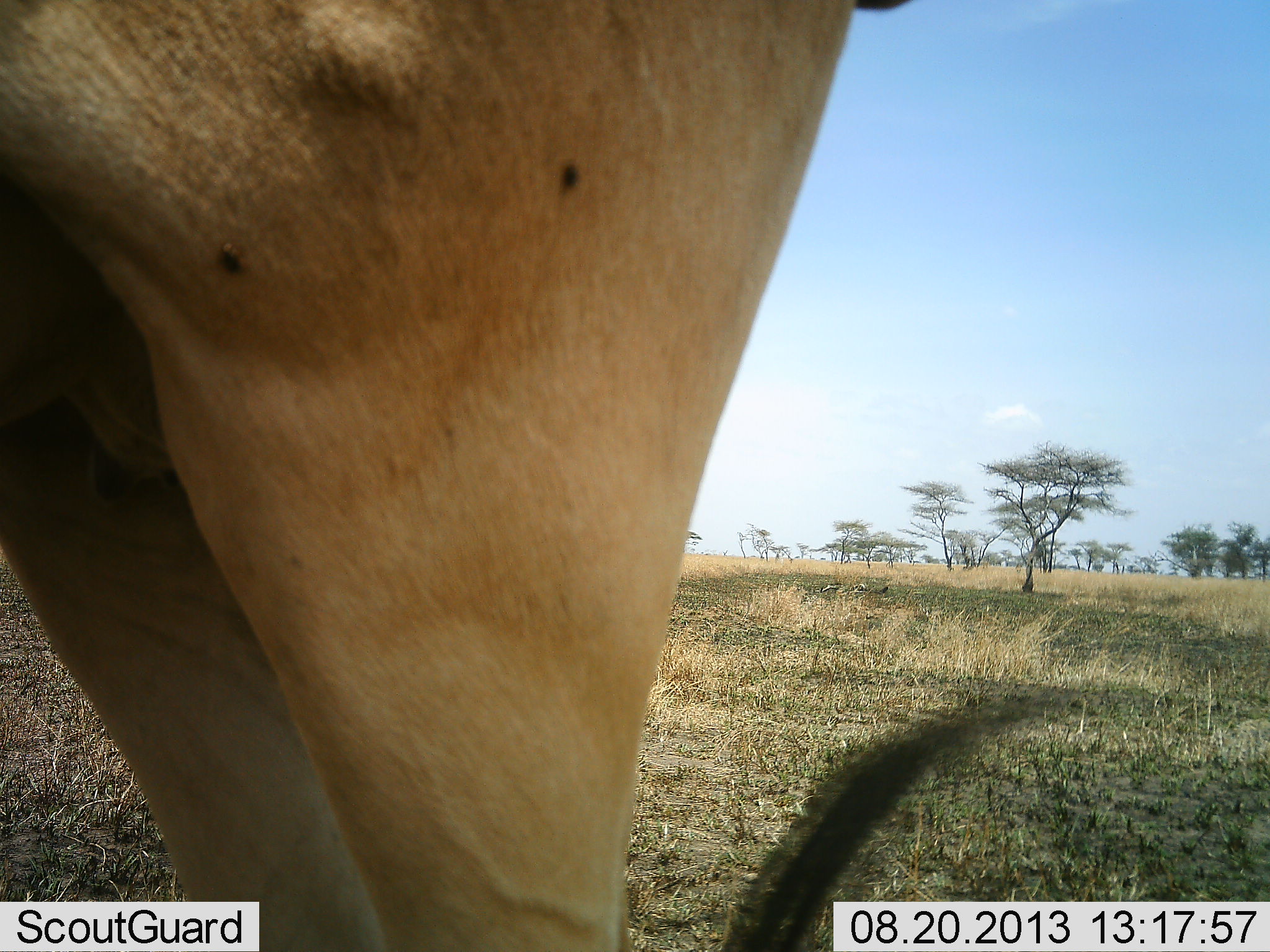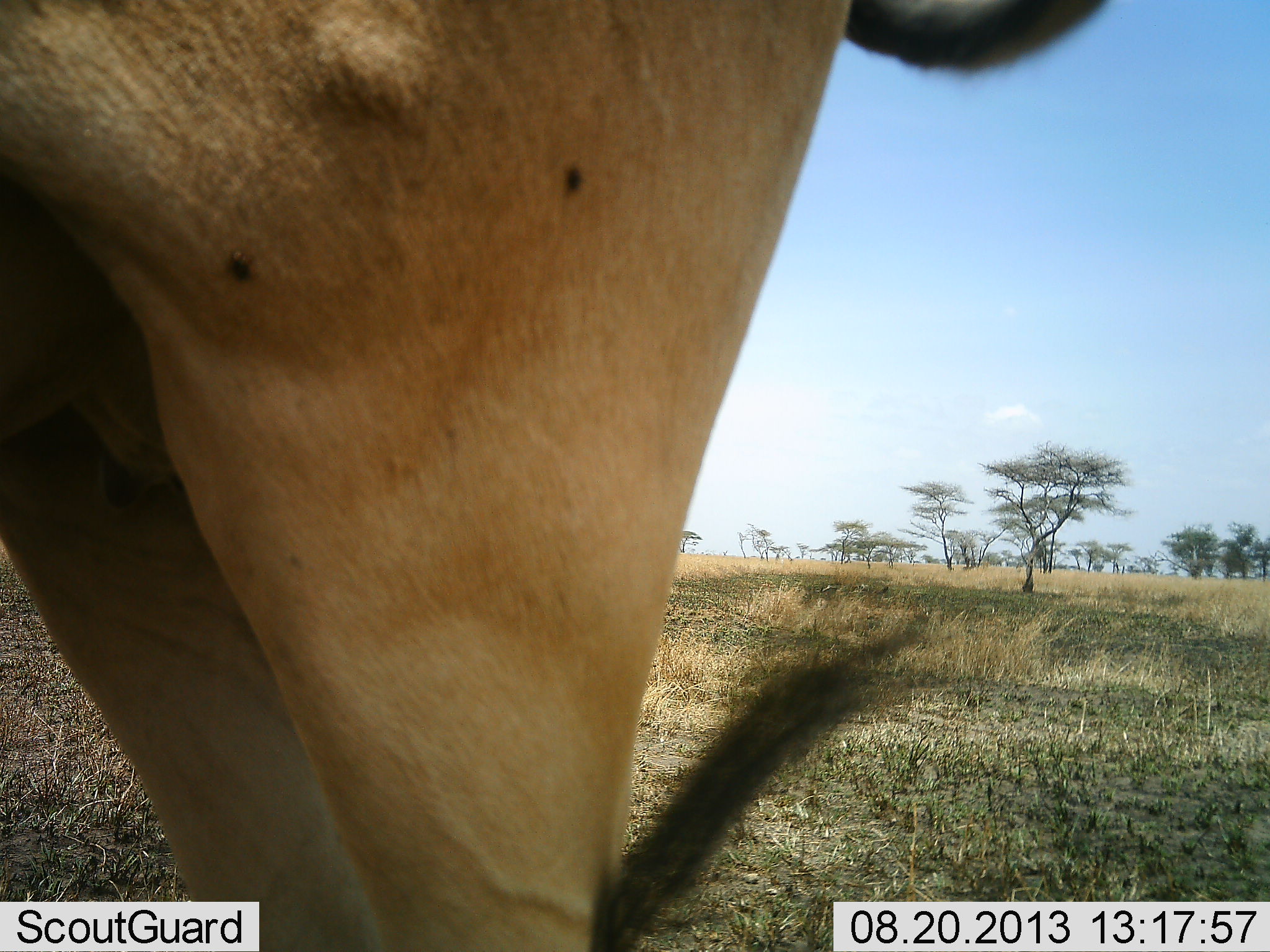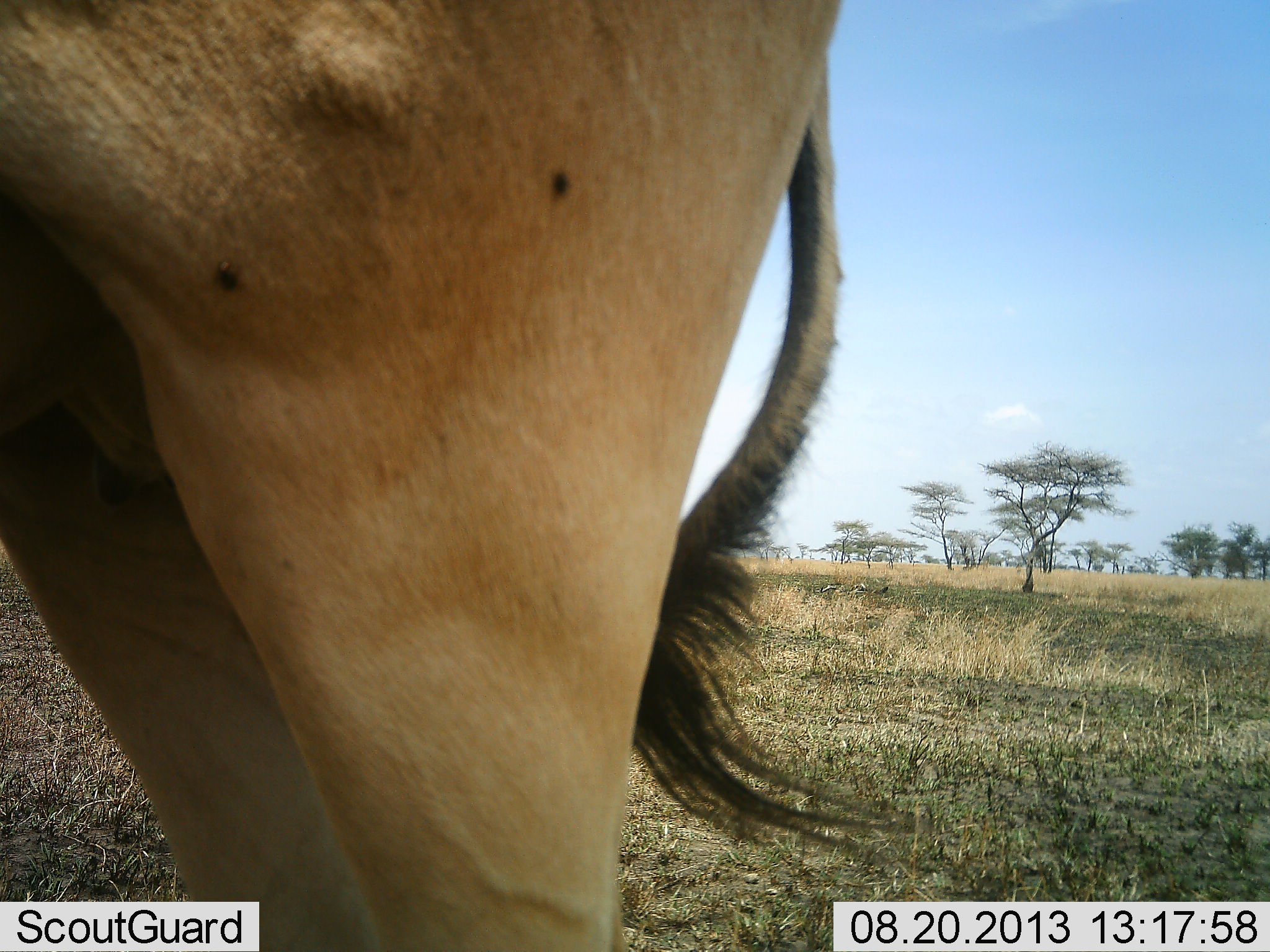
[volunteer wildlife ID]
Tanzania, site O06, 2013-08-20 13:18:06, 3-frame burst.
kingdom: Animalia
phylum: Chordata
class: Mammalia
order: Artiodactyla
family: Bovidae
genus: Alcelaphus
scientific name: Alcelaphus buselaphus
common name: hartebeest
Hartebeest (Alcelaphus buselaphus), count 1. Behavior (volunteer vote fractions): standing 100%, resting 0%, moving 0%, interacting 0%. Young present (vote fraction): 0%. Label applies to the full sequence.